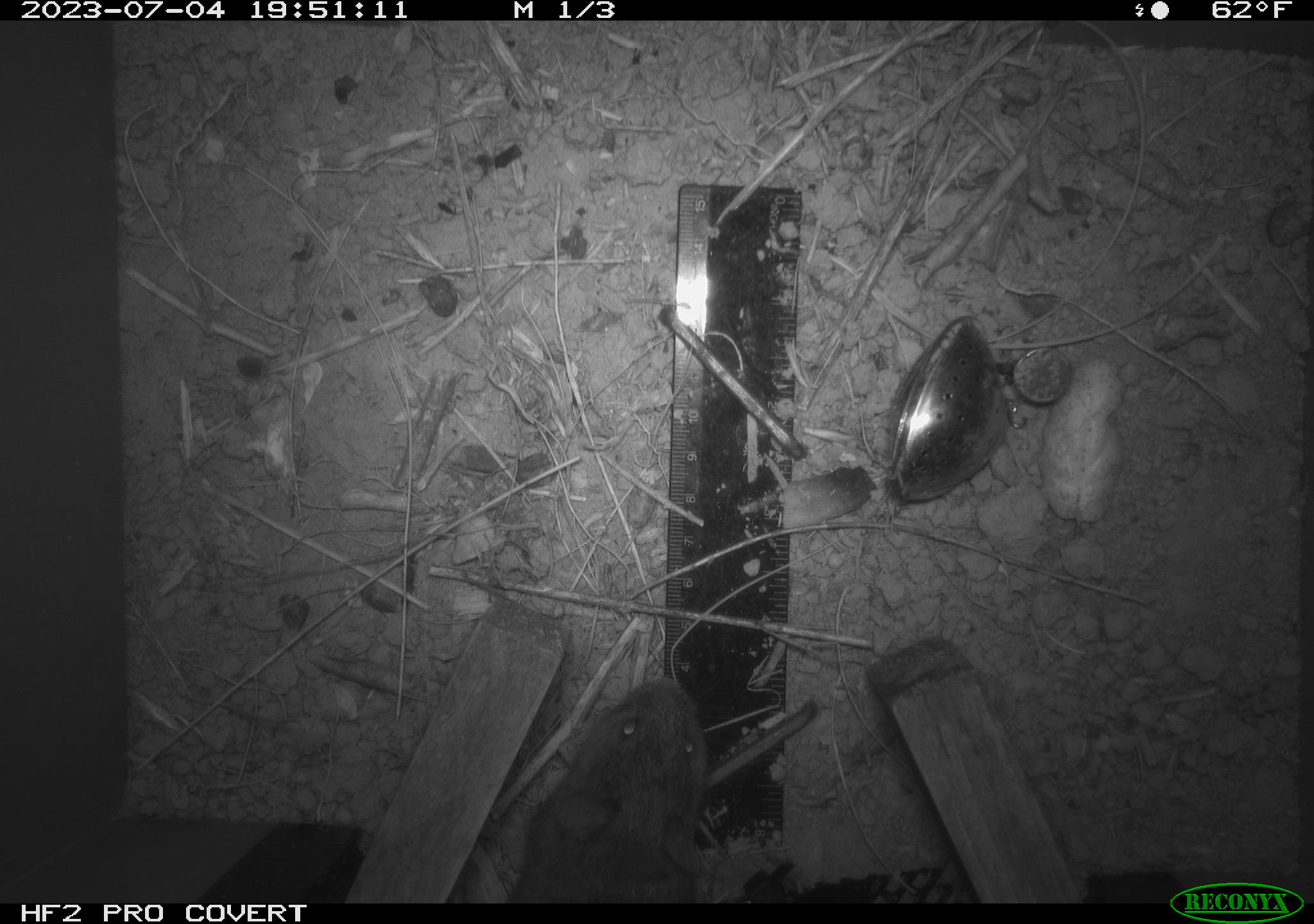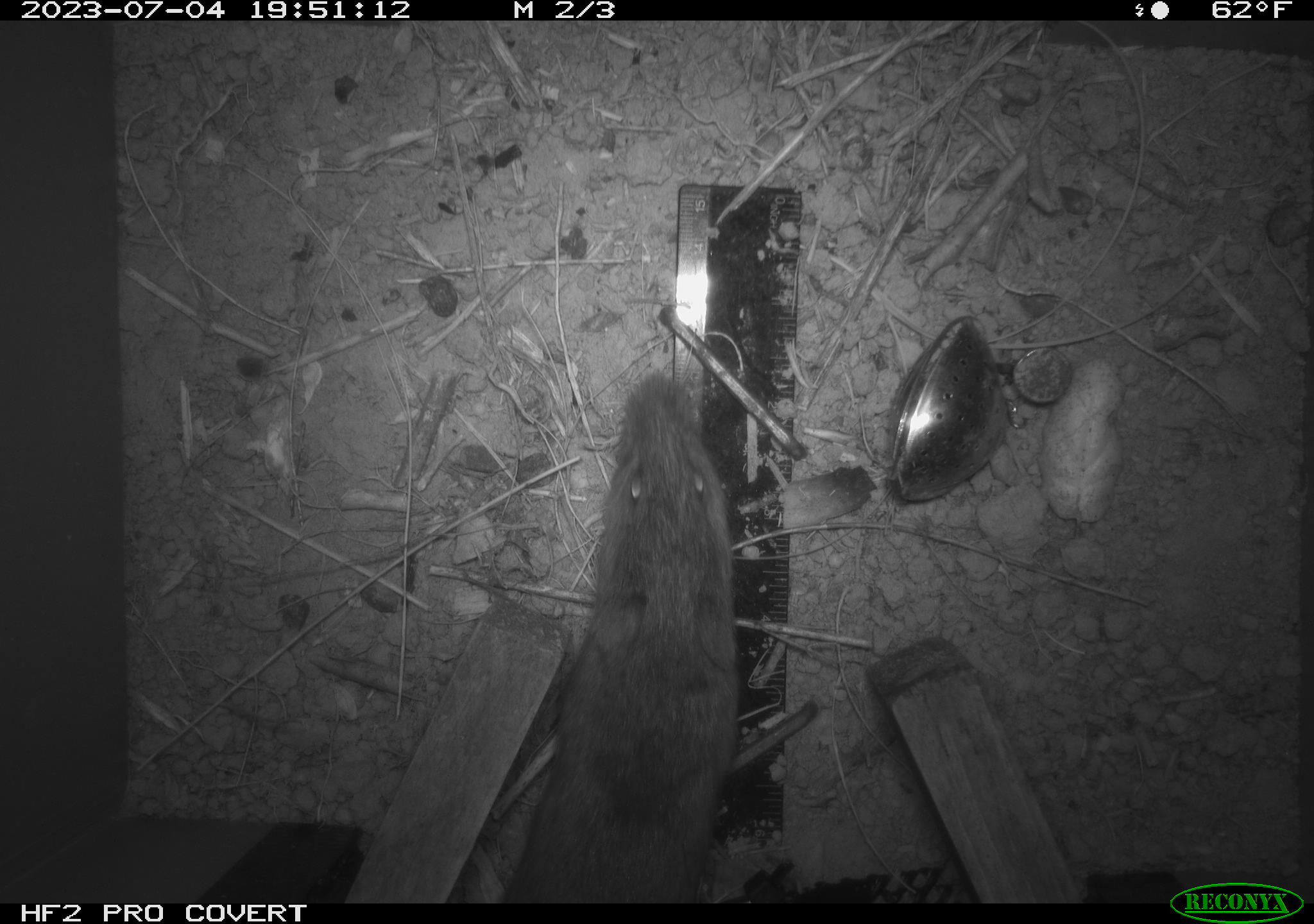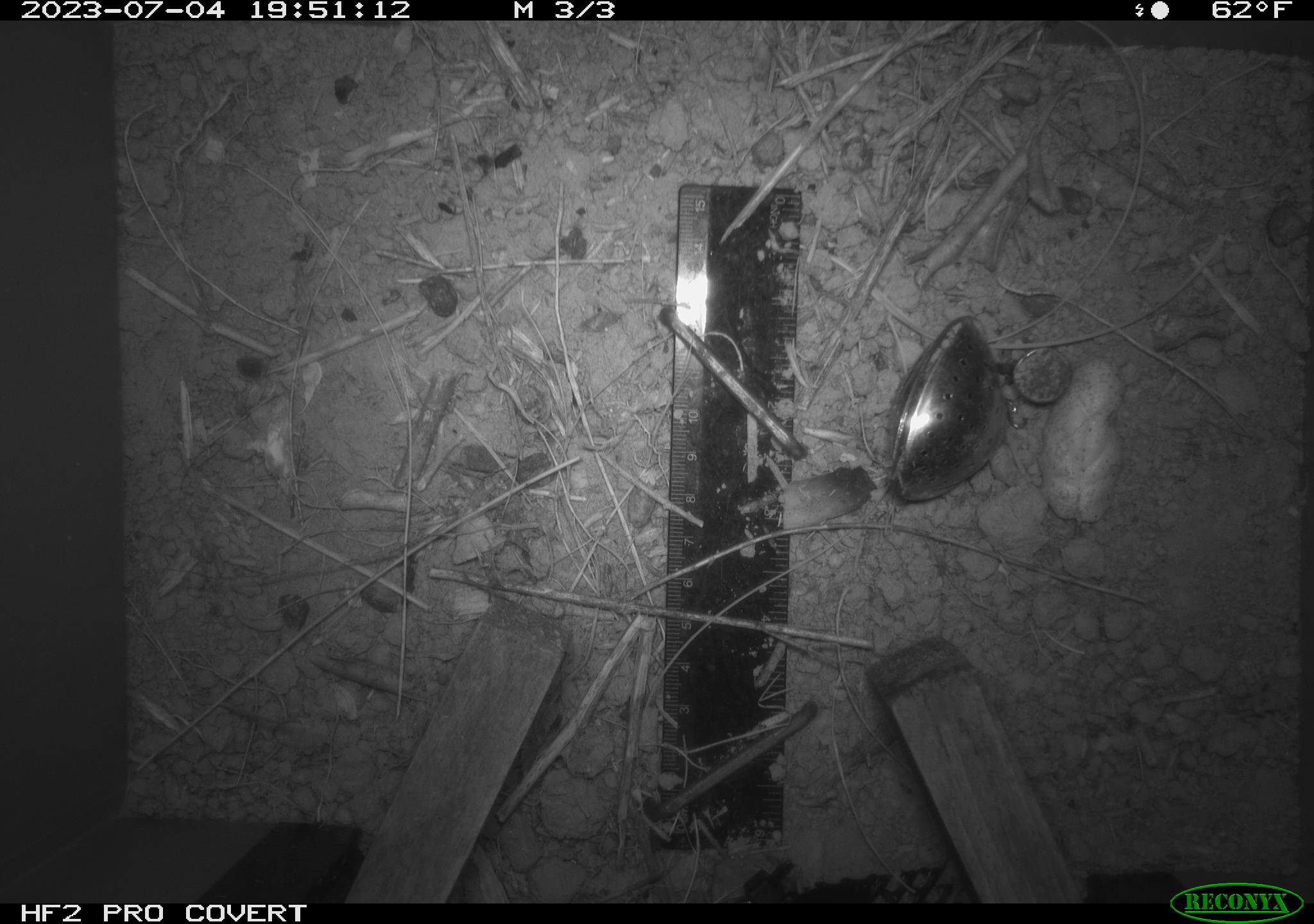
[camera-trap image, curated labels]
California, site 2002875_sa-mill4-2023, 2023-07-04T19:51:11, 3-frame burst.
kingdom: Animalia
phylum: Chordata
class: Mammalia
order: Rodentia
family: Cricetidae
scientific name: Arvicolinae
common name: voles, lemmings, and muskrats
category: arvicolinae subfamily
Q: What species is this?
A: Arvicolinae subfamily (voles, lemmings, and muskrats) (Arvicolinae).